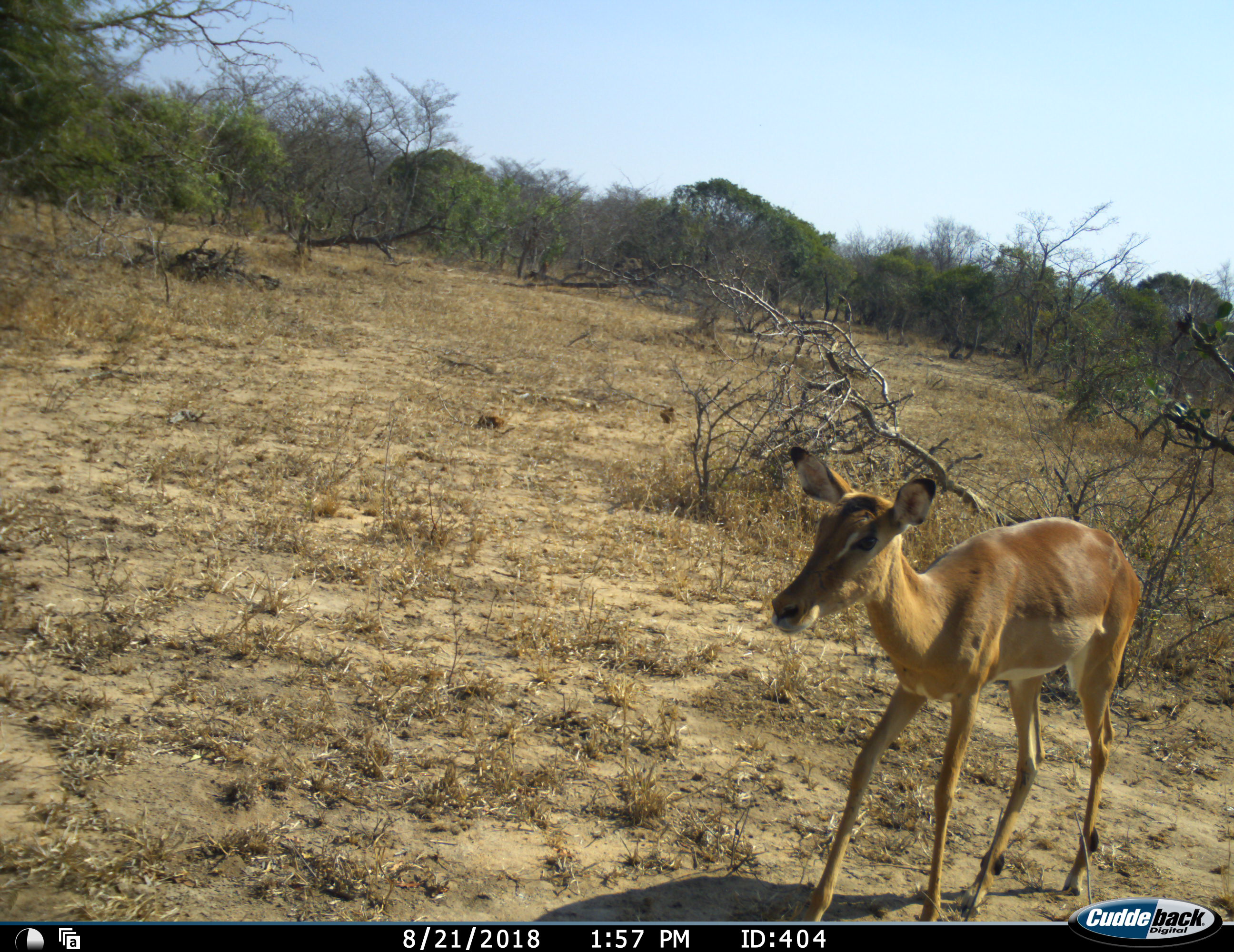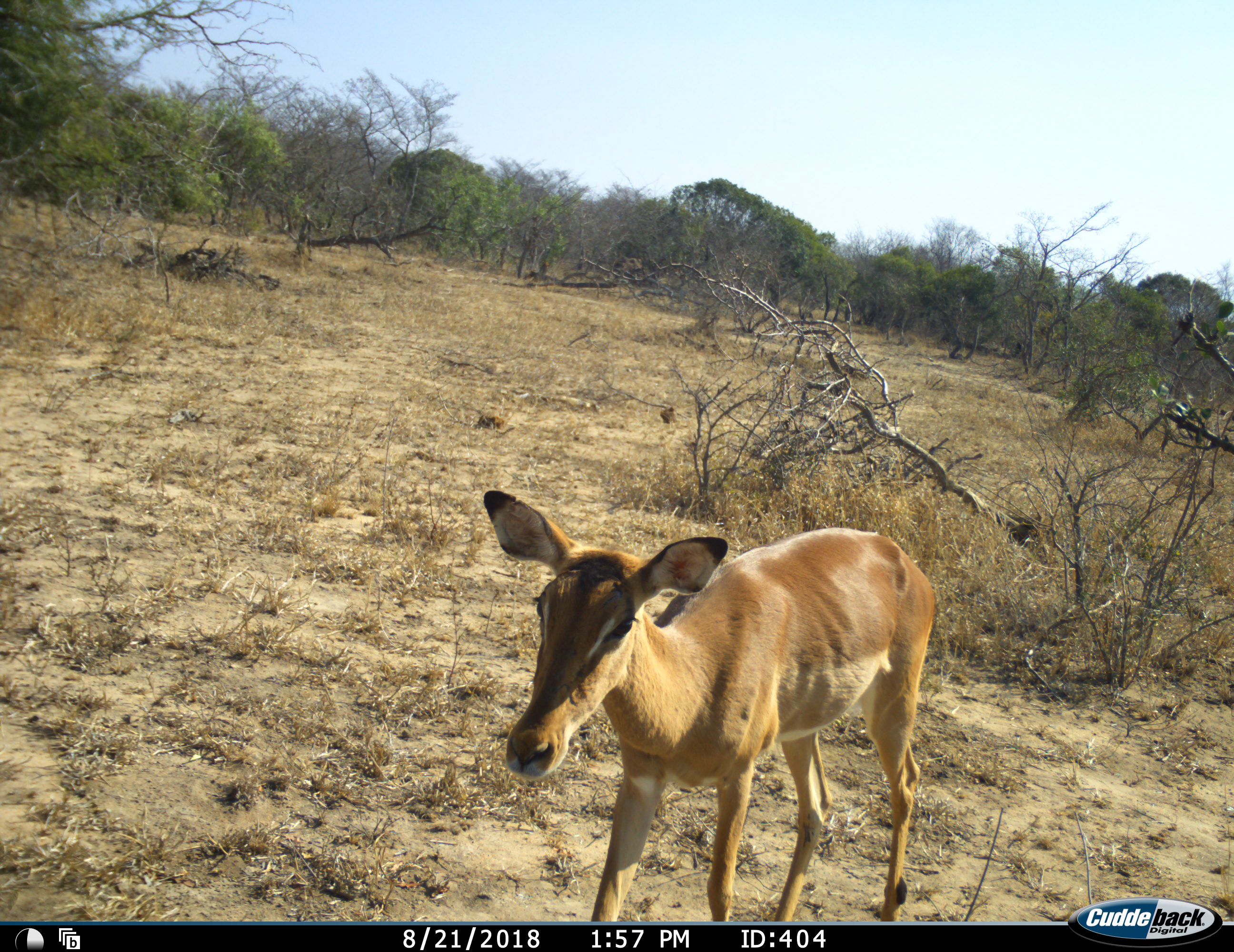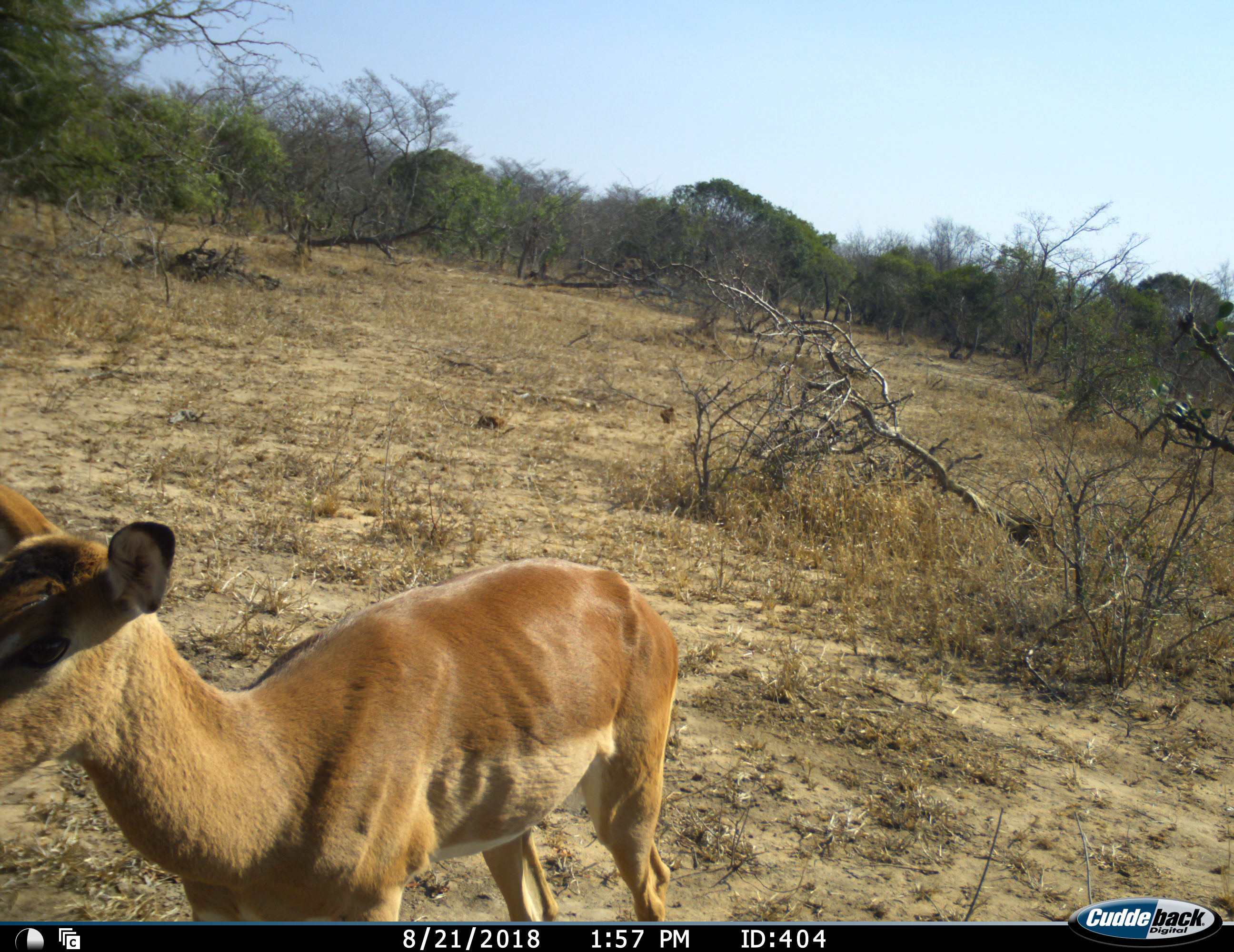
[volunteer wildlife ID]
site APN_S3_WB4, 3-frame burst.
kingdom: Animalia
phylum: Chordata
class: Mammalia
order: Artiodactyla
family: Bovidae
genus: Aepyceros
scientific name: Aepyceros melampus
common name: impala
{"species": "impala (Aepyceros melampus)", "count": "1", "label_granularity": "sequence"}